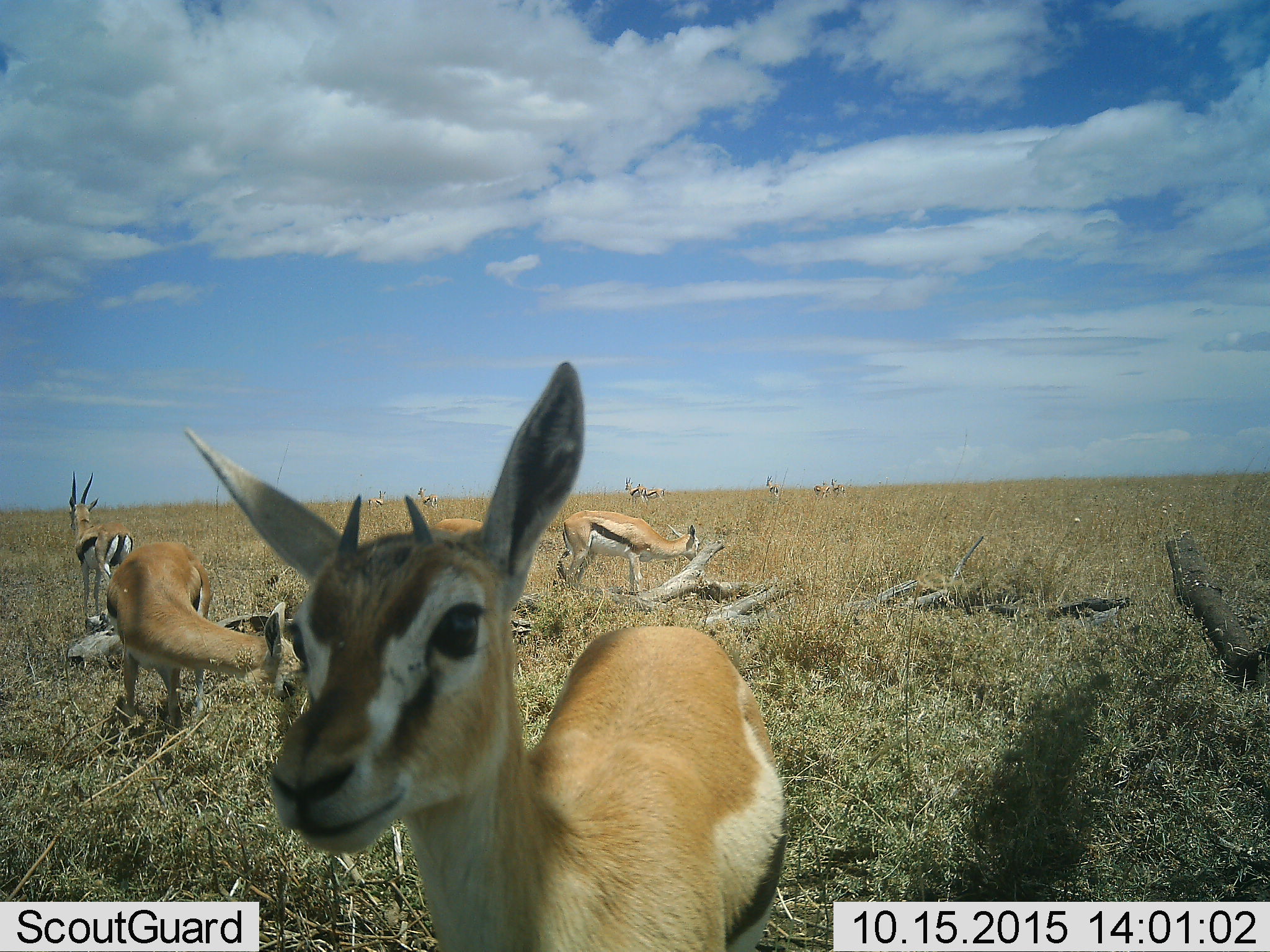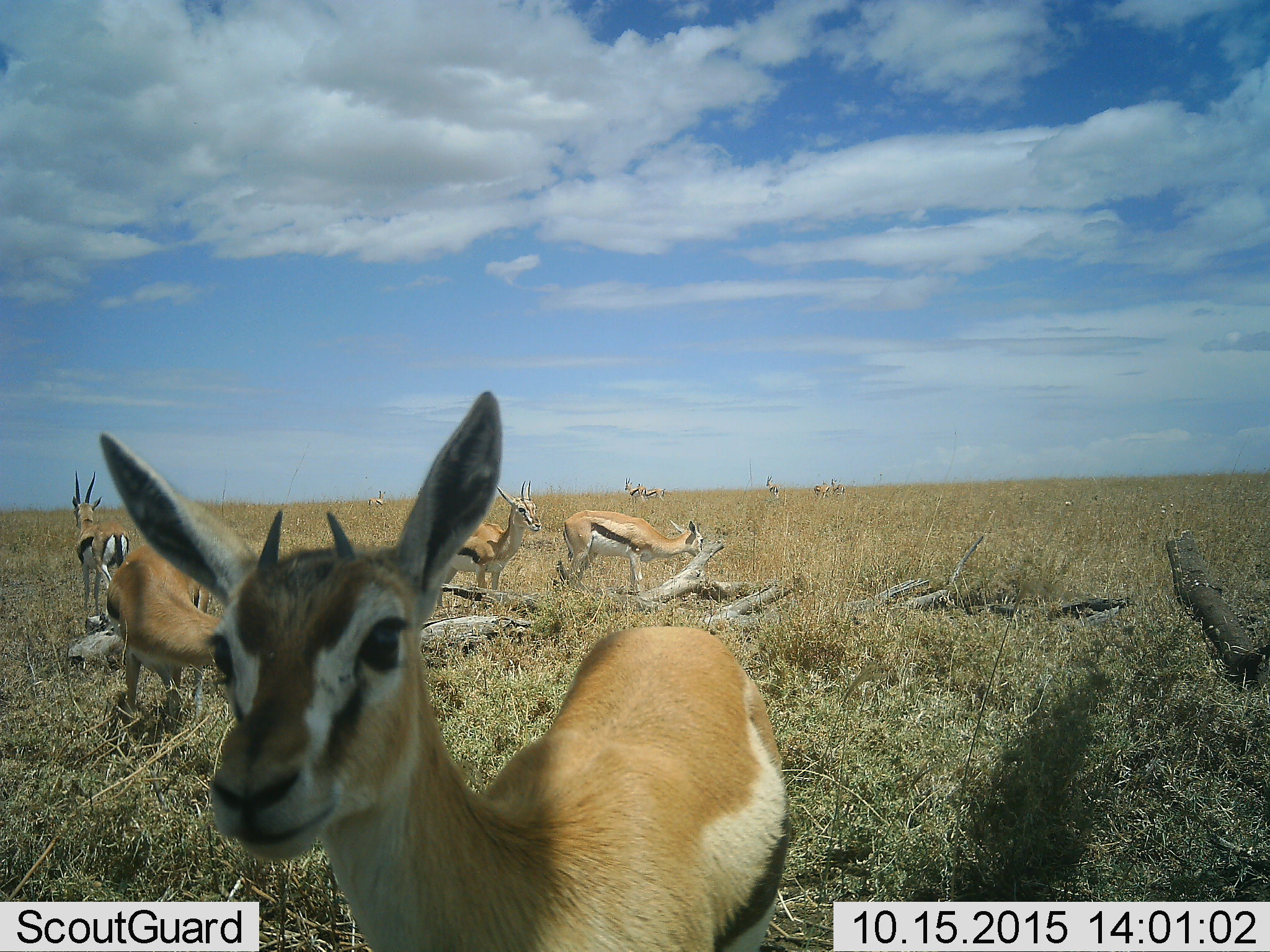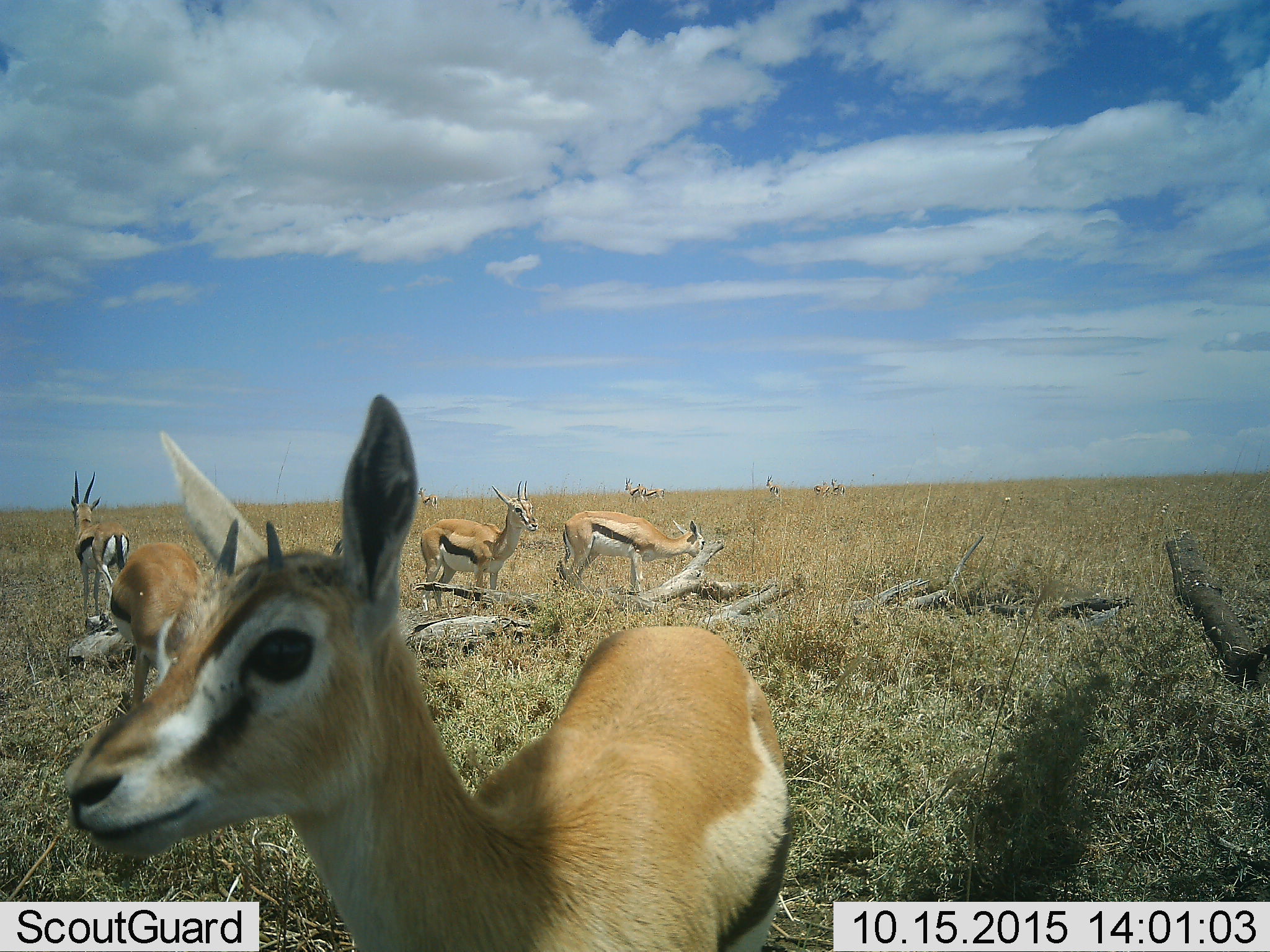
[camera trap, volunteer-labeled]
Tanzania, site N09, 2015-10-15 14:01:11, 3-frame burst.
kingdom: Animalia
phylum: Chordata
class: Mammalia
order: Artiodactyla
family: Bovidae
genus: Eudorcas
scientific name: Eudorcas thomsonii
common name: thomson's gazelle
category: gazellethomsons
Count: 11-50.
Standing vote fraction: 71%.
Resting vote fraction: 14%.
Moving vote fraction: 14%.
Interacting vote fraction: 14%.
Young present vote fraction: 57%.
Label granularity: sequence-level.